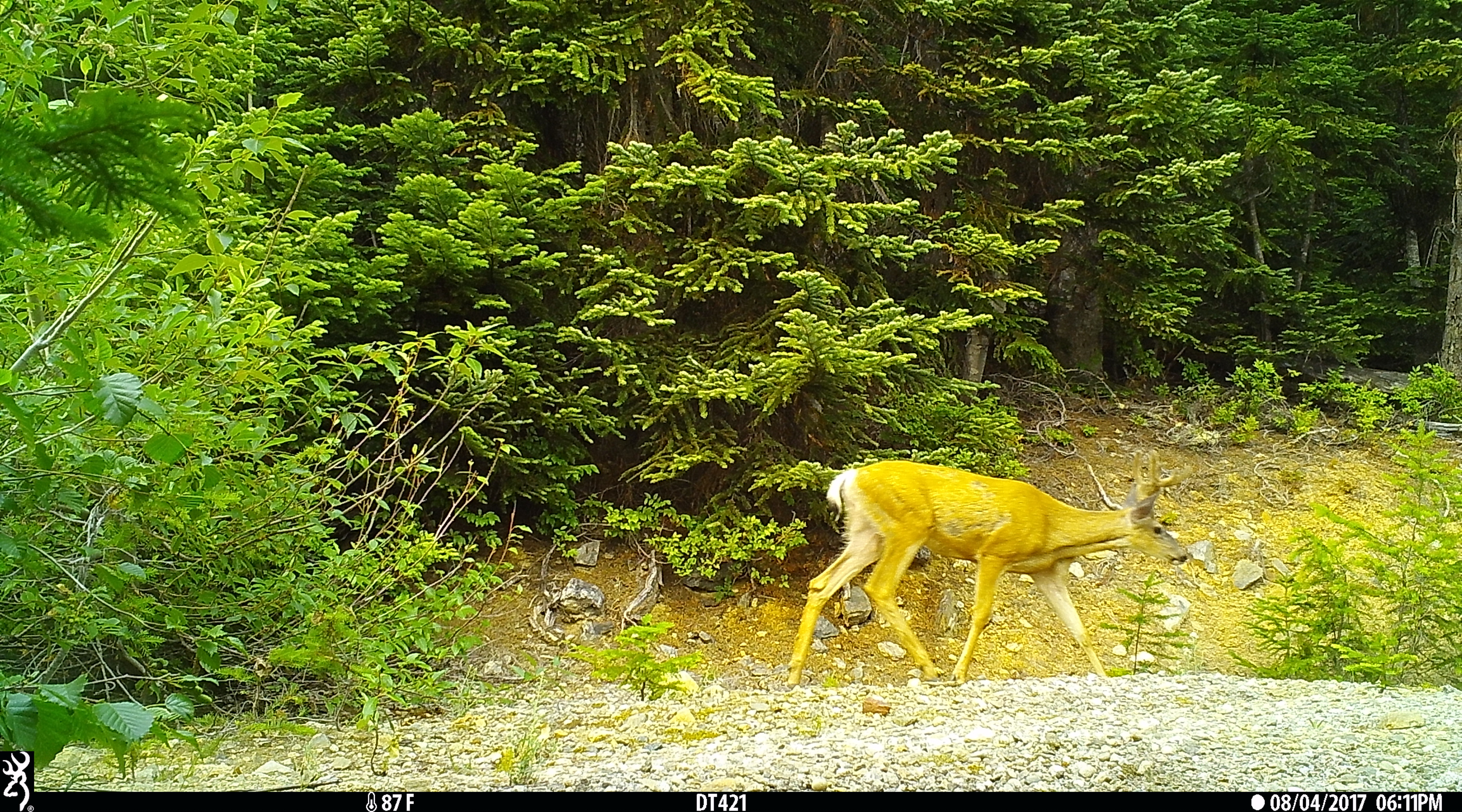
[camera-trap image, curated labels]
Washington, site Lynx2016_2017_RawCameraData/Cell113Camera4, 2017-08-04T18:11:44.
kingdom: Animalia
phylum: Chordata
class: Mammalia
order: Artiodactyla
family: Cervidae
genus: Odocoileus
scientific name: Odocoileus hemionus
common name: mule deer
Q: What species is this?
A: Odocoileus hemionus (mule deer).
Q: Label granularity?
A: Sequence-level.